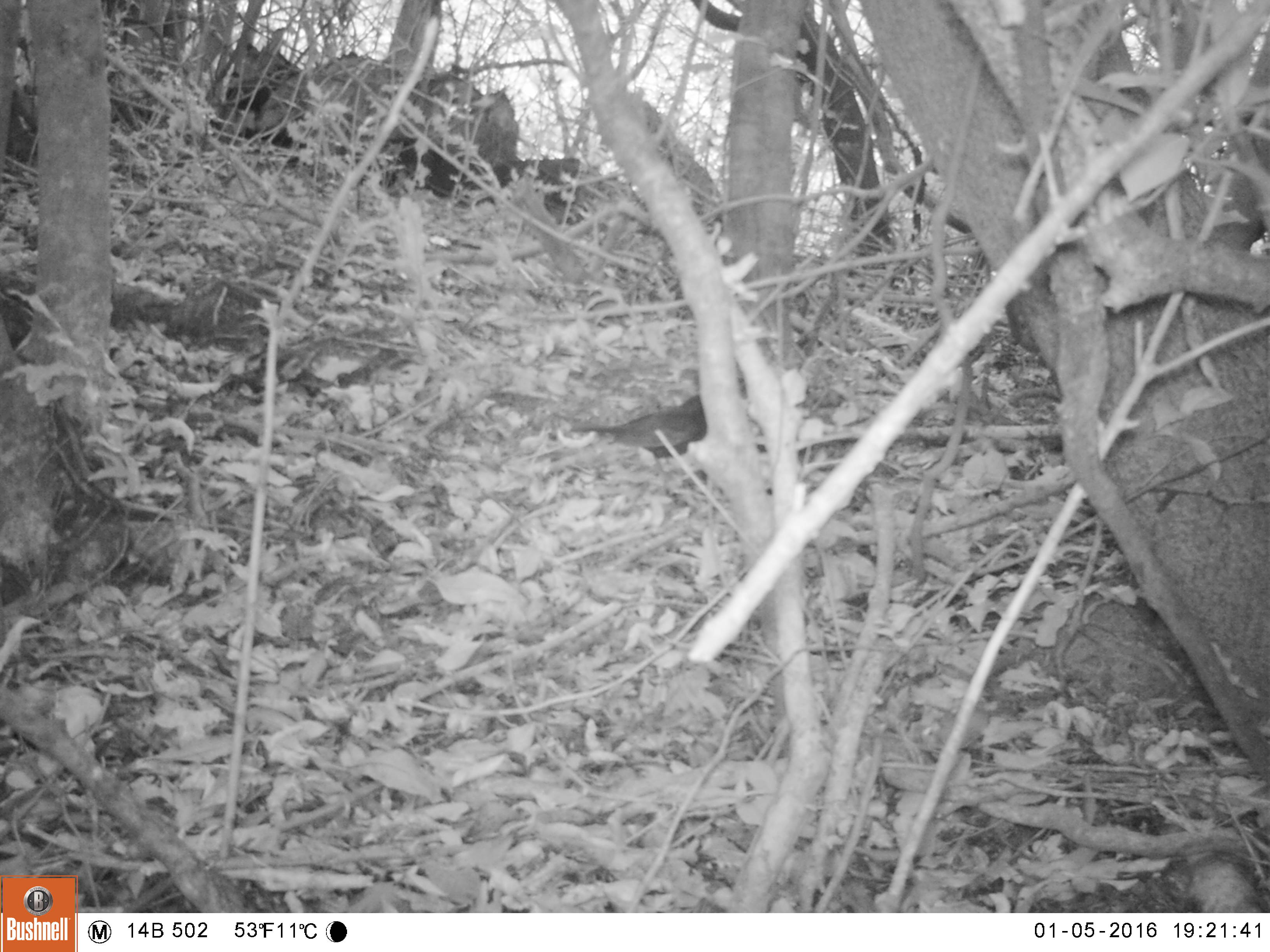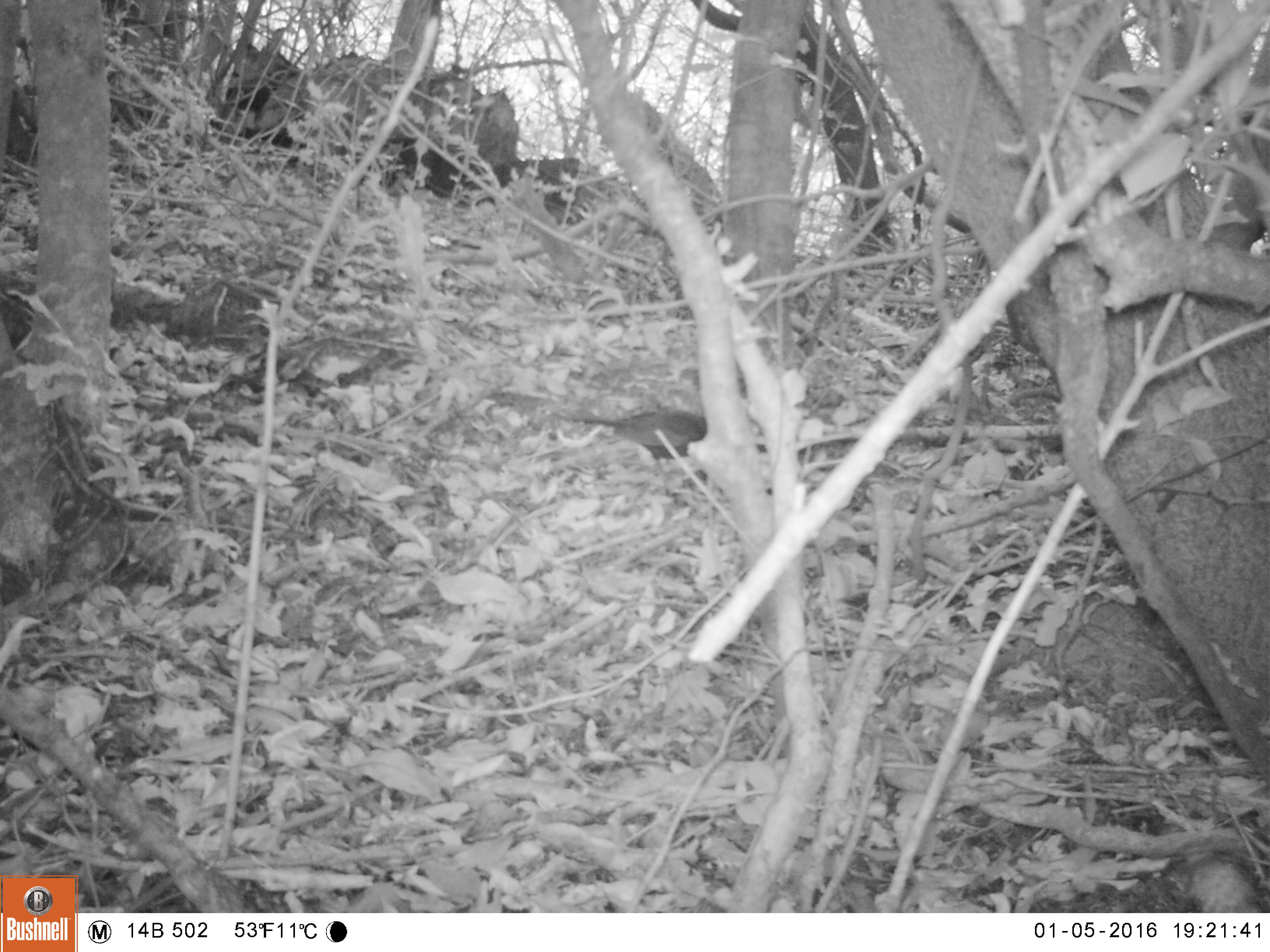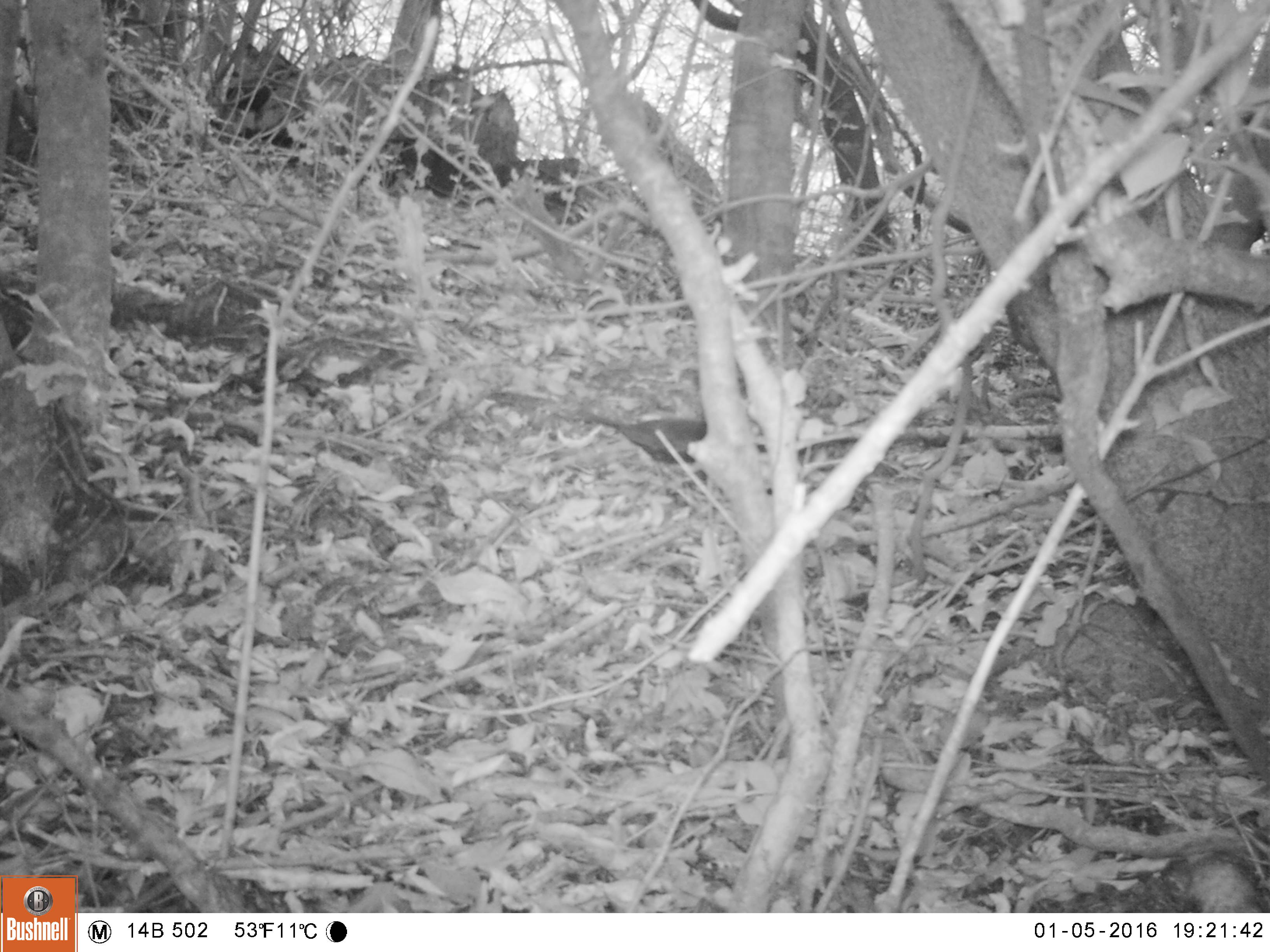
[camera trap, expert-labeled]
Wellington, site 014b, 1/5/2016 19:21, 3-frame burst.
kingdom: Animalia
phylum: Chordata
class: Aves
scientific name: Aves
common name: bird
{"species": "bird (Aves)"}